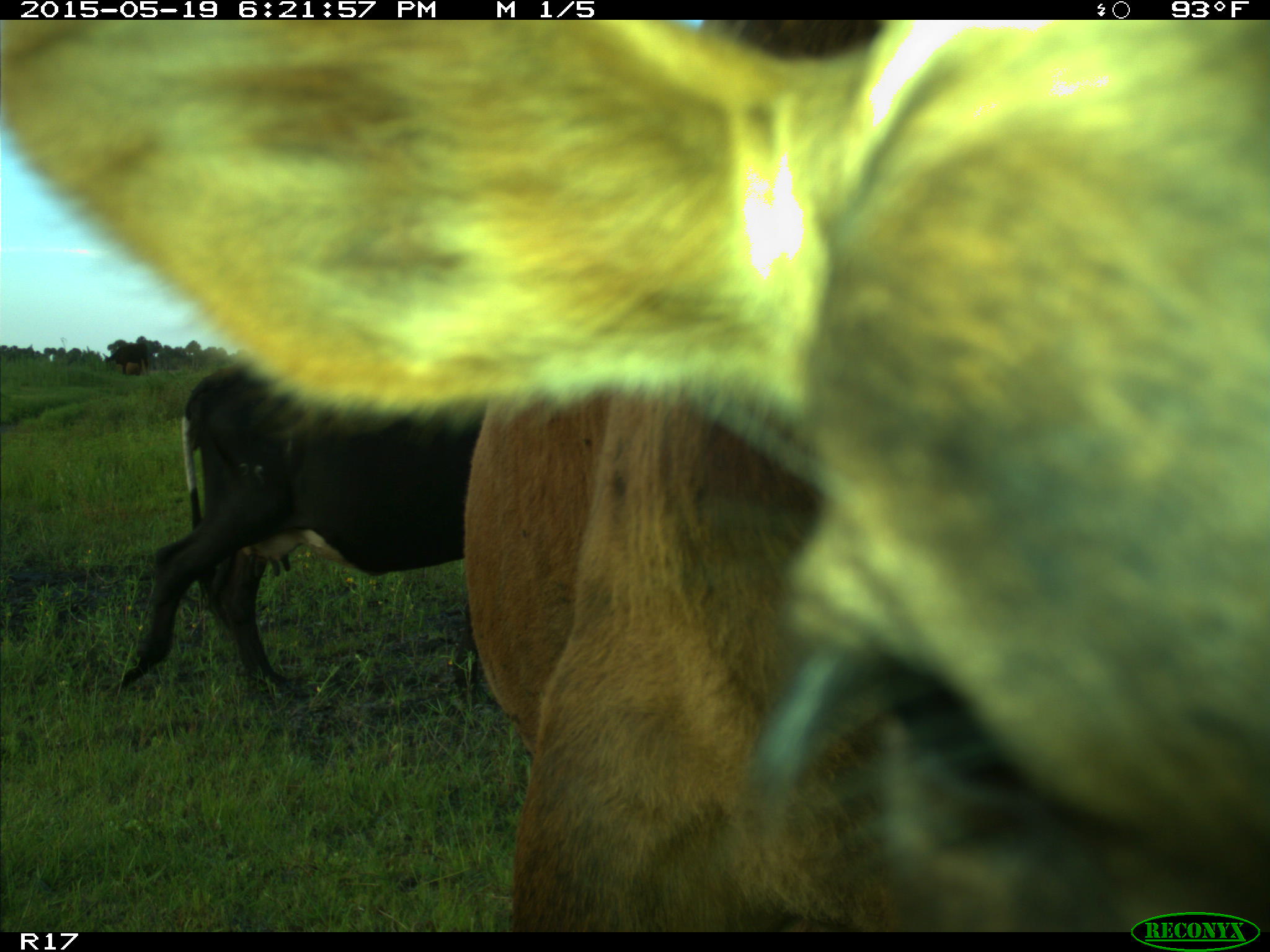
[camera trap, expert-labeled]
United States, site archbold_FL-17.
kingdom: Animalia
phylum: Chordata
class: Mammalia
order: Artiodactyla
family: Bovidae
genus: Bos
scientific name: Bos taurus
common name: domestic cow